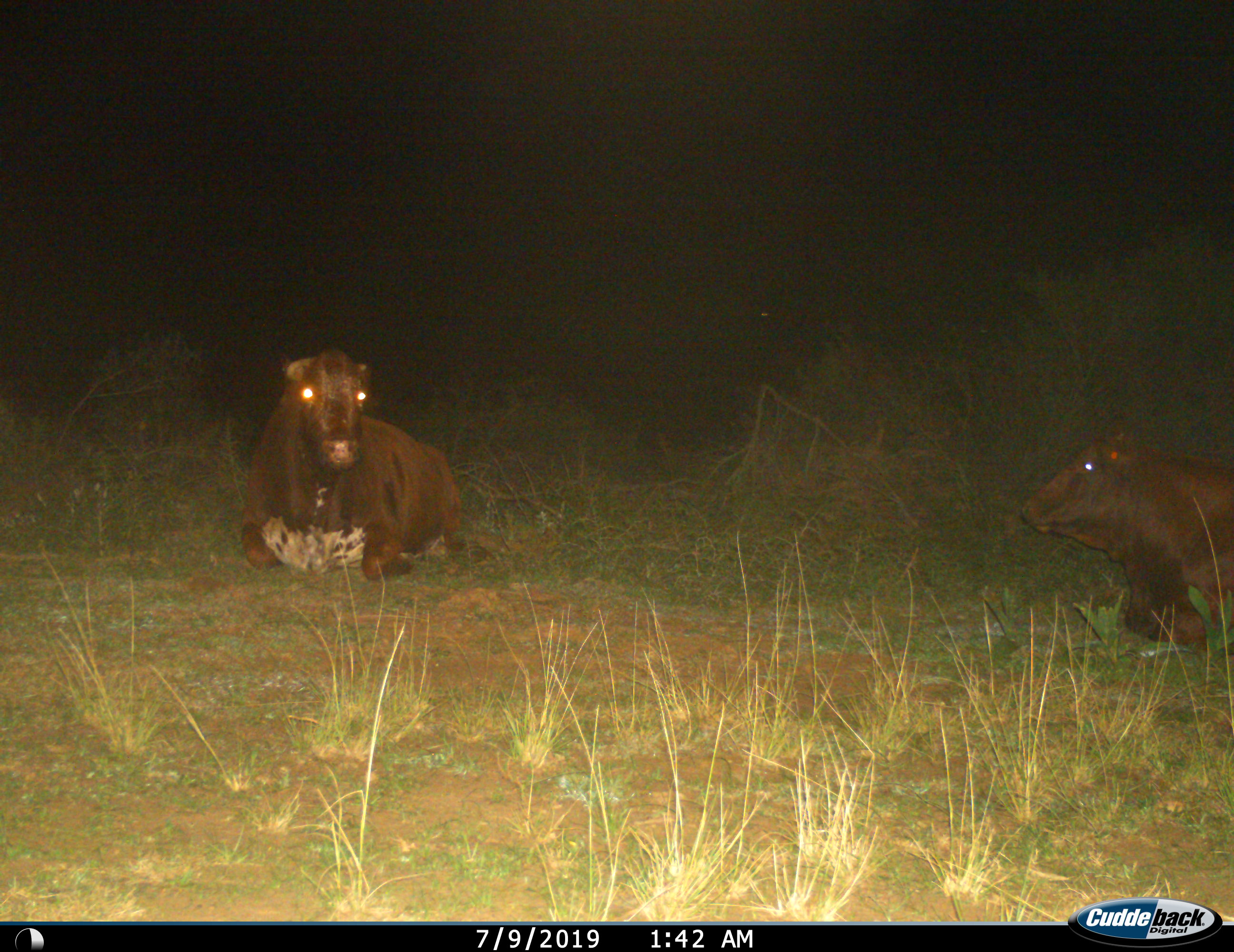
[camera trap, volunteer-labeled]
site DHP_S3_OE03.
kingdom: Animalia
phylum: Chordata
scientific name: Vertebrata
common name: domestic animal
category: domesticanimal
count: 2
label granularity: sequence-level